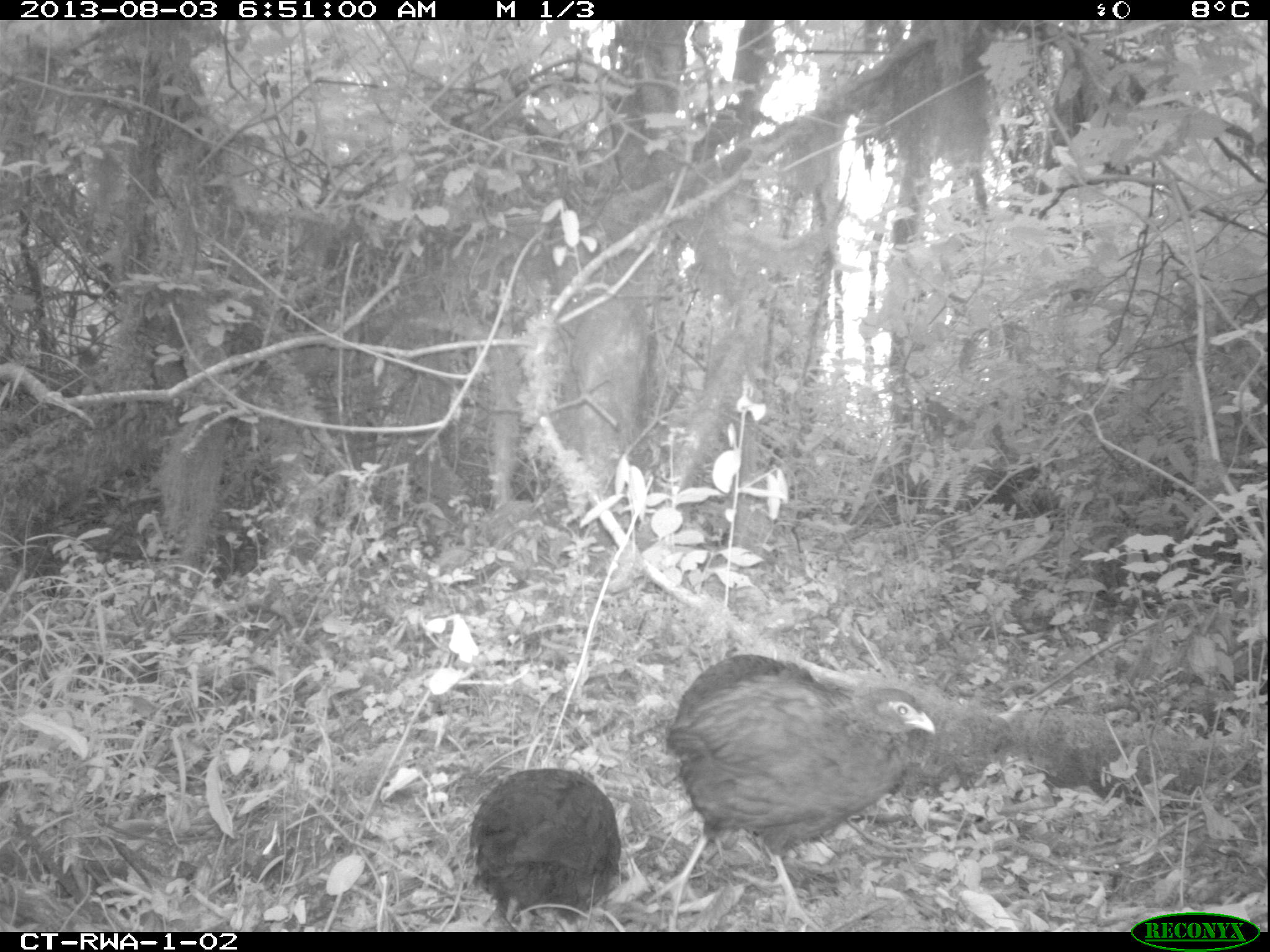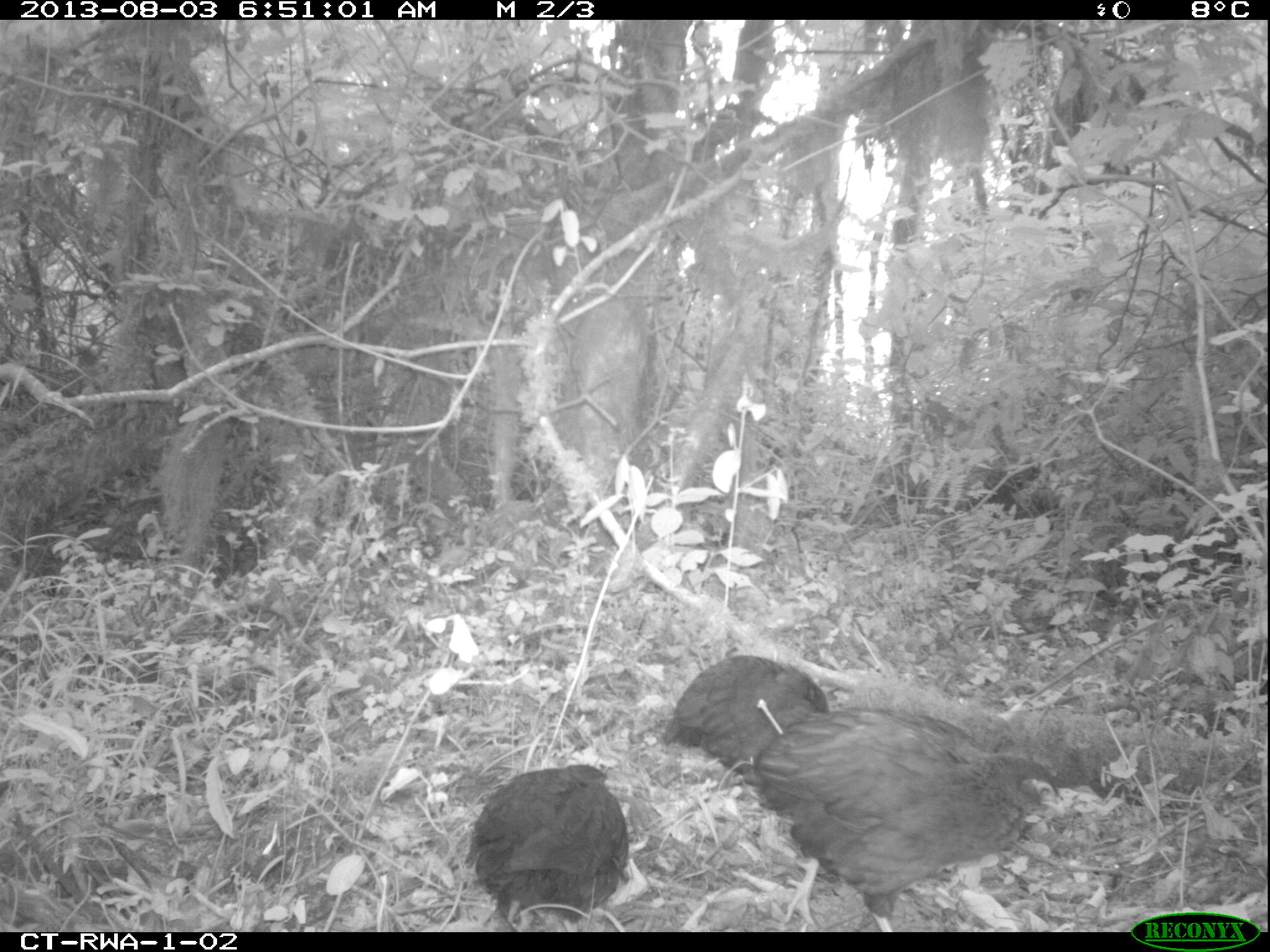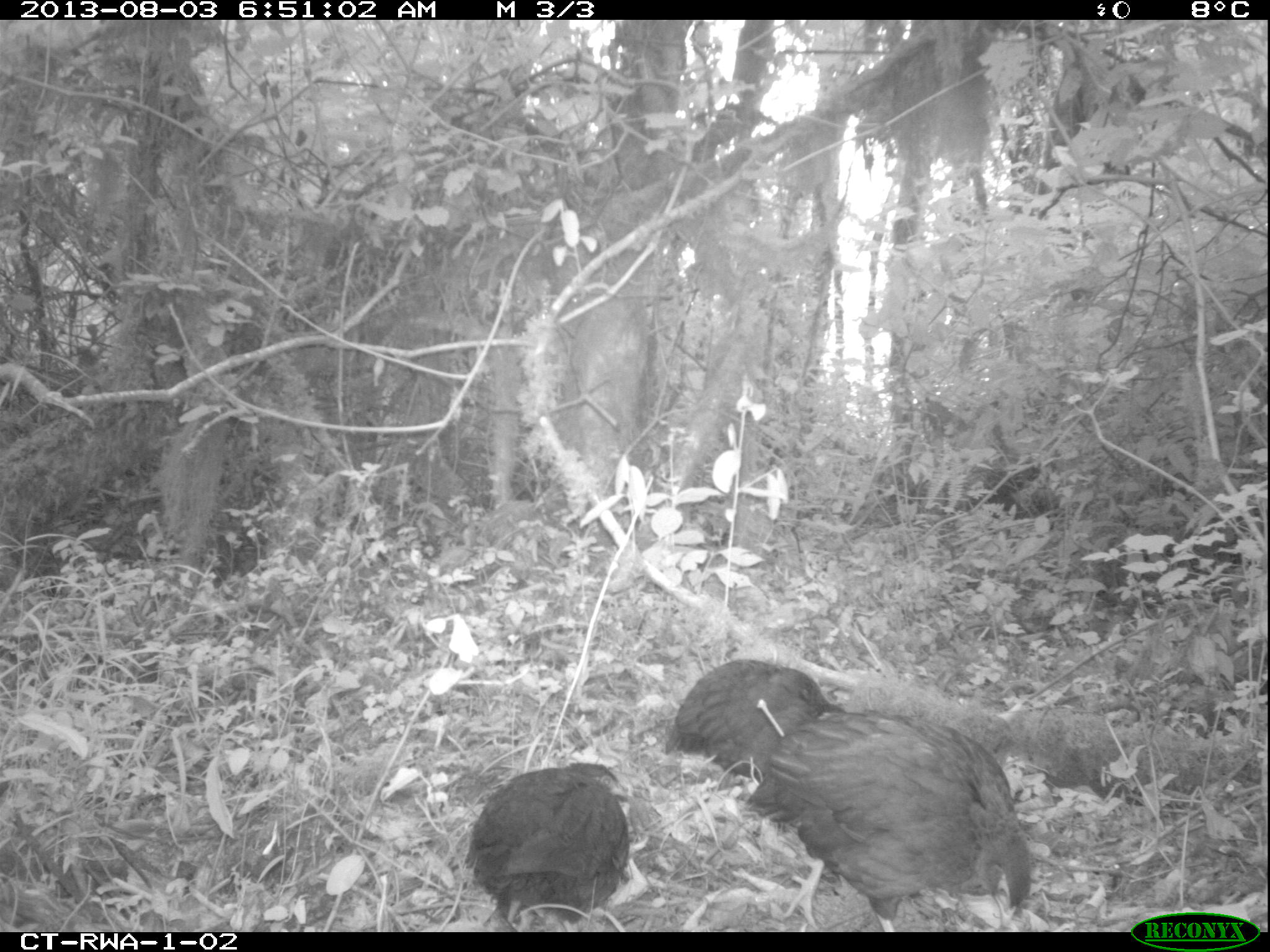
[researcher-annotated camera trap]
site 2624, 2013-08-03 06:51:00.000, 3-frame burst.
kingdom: Animalia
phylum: Chordata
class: Aves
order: Galliformes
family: Phasianidae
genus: Pternistis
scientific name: Pternistis nobilis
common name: handsome francolin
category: francolinus nobilis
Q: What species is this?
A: Francolinus nobilis (handsome francolin) (Pternistis nobilis).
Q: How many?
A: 3.